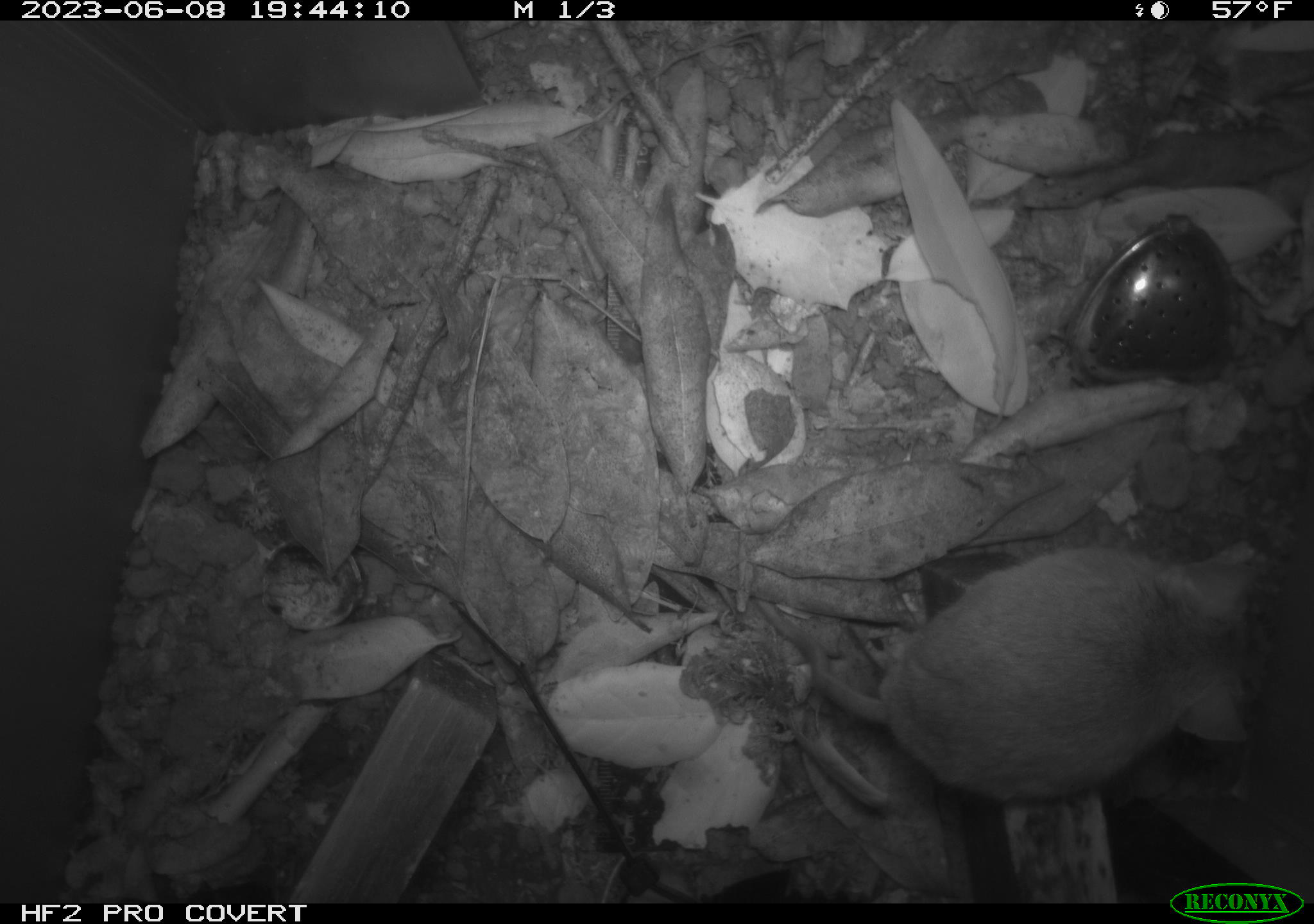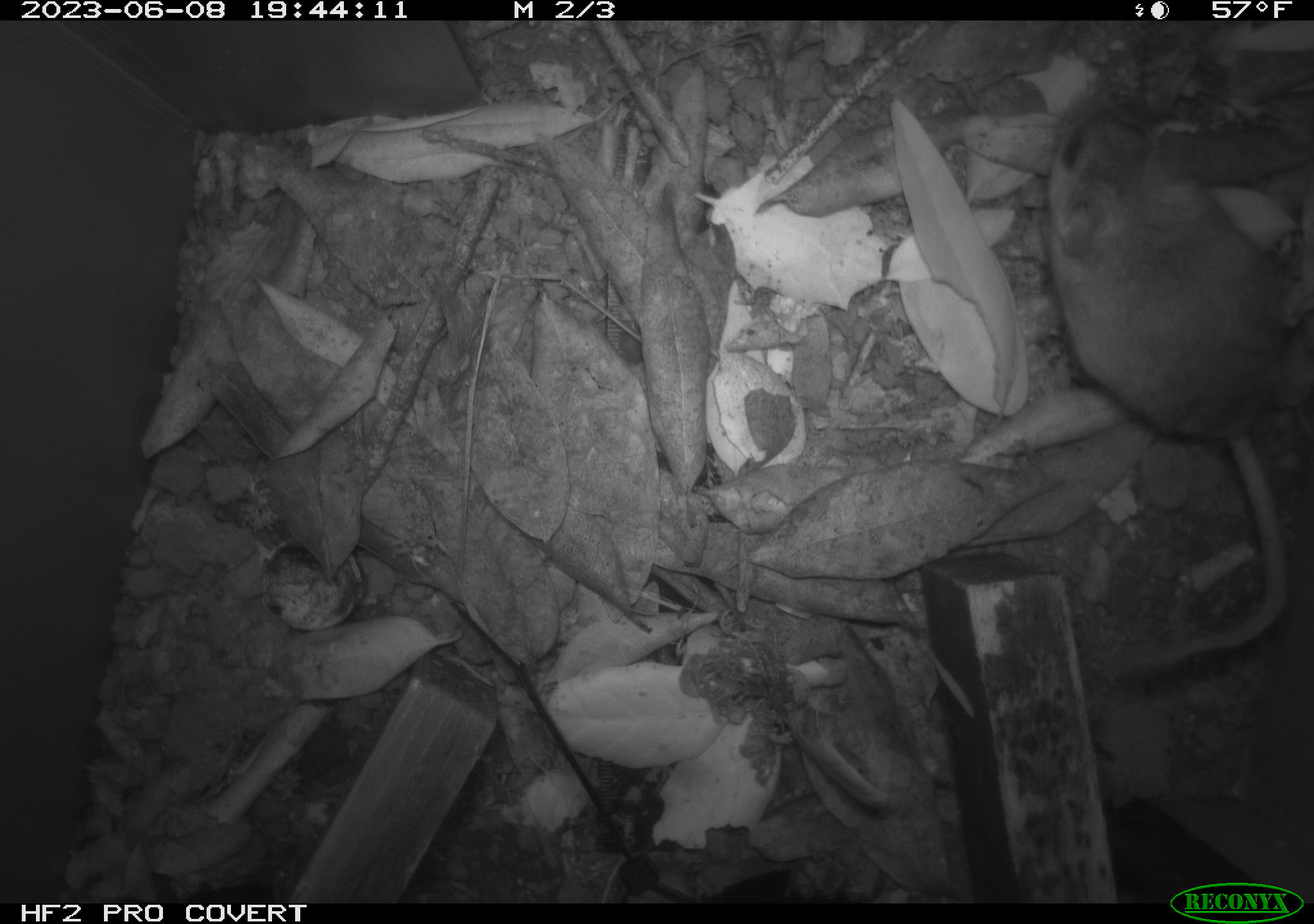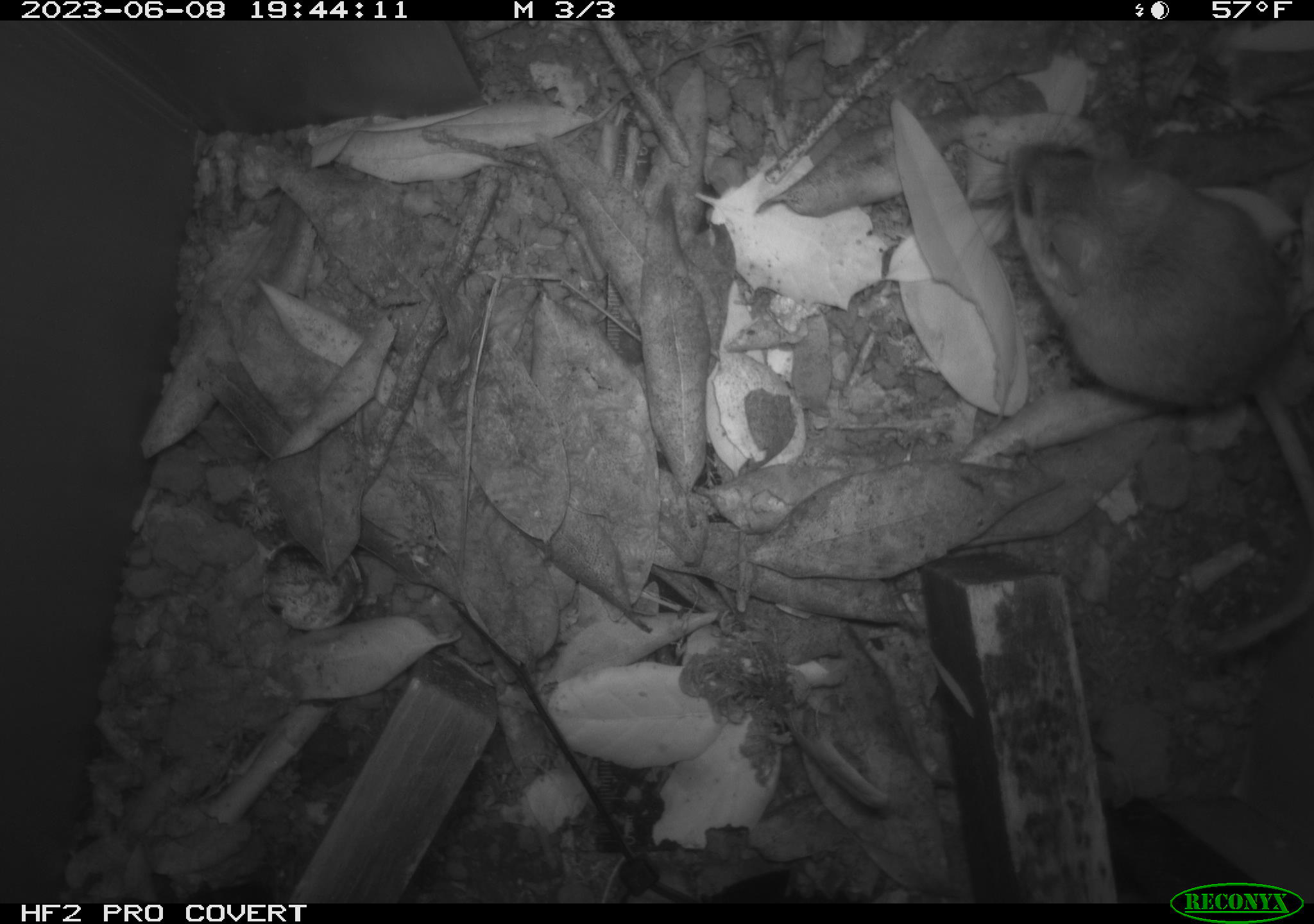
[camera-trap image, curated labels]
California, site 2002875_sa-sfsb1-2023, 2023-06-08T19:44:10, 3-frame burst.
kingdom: Animalia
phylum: Chordata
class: Mammalia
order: Rodentia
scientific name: Rodentia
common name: mouse species